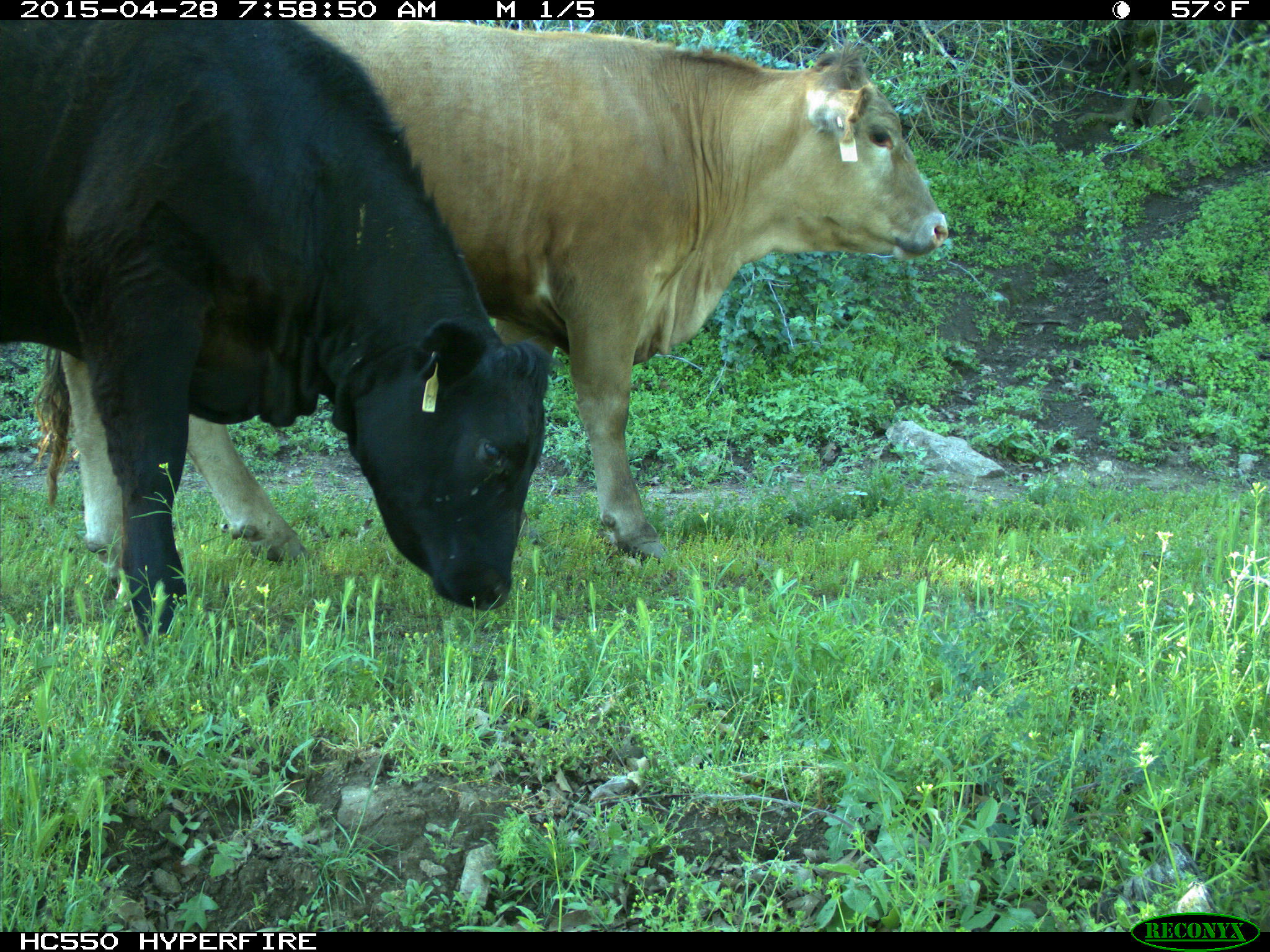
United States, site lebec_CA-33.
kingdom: Animalia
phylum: Chordata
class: Mammalia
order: Artiodactyla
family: Bovidae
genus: Bos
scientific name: Bos taurus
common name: domestic cow